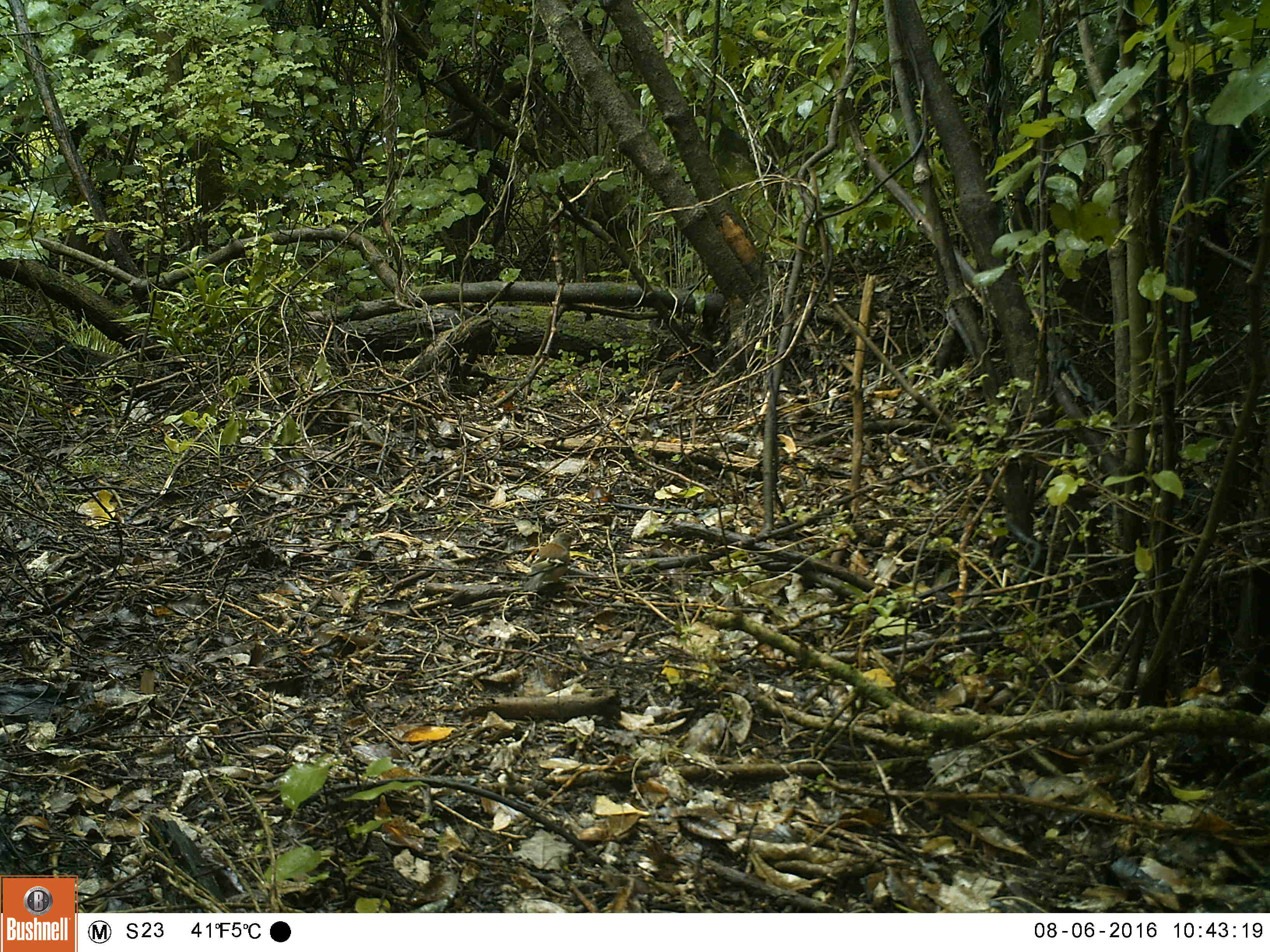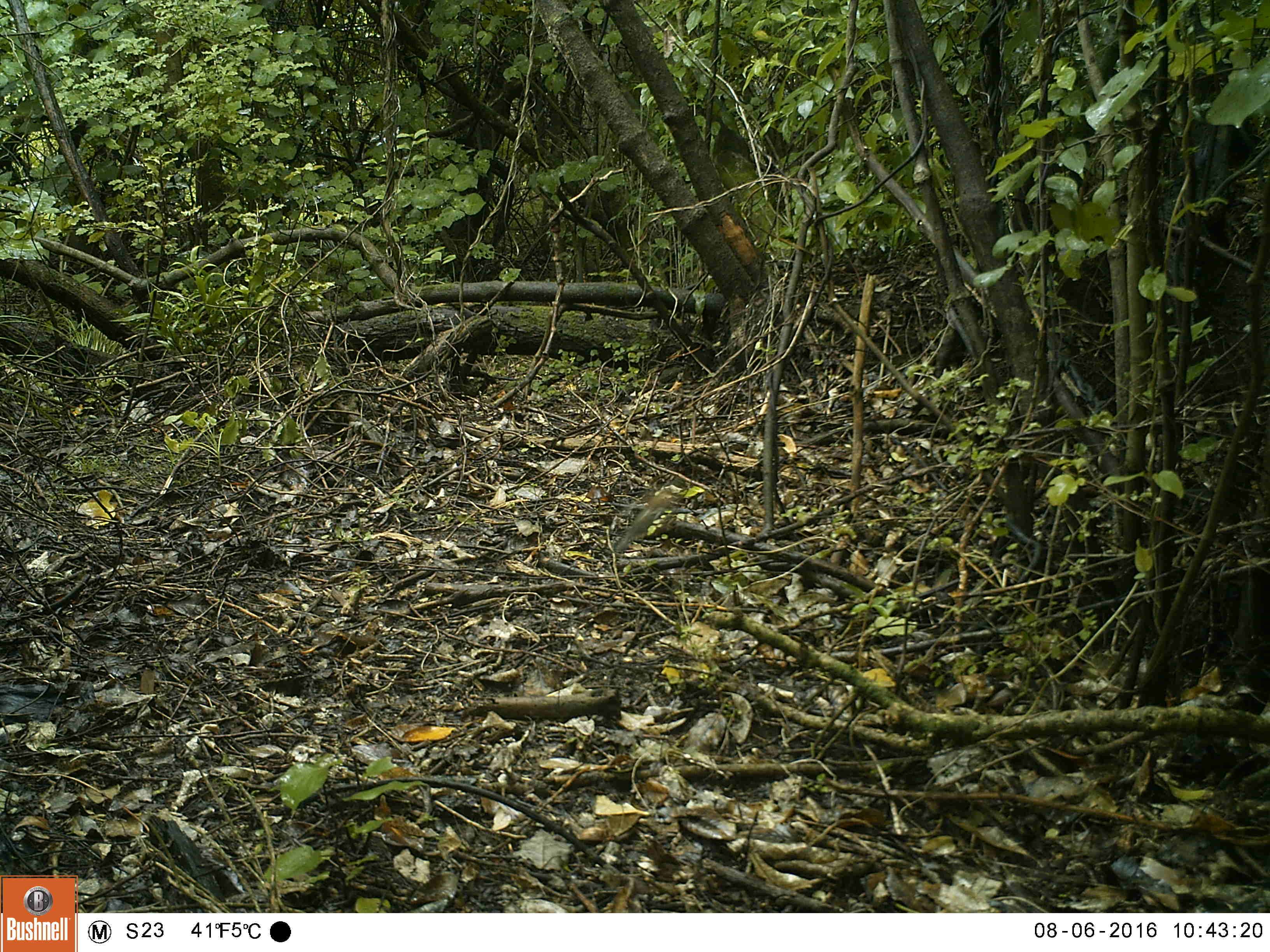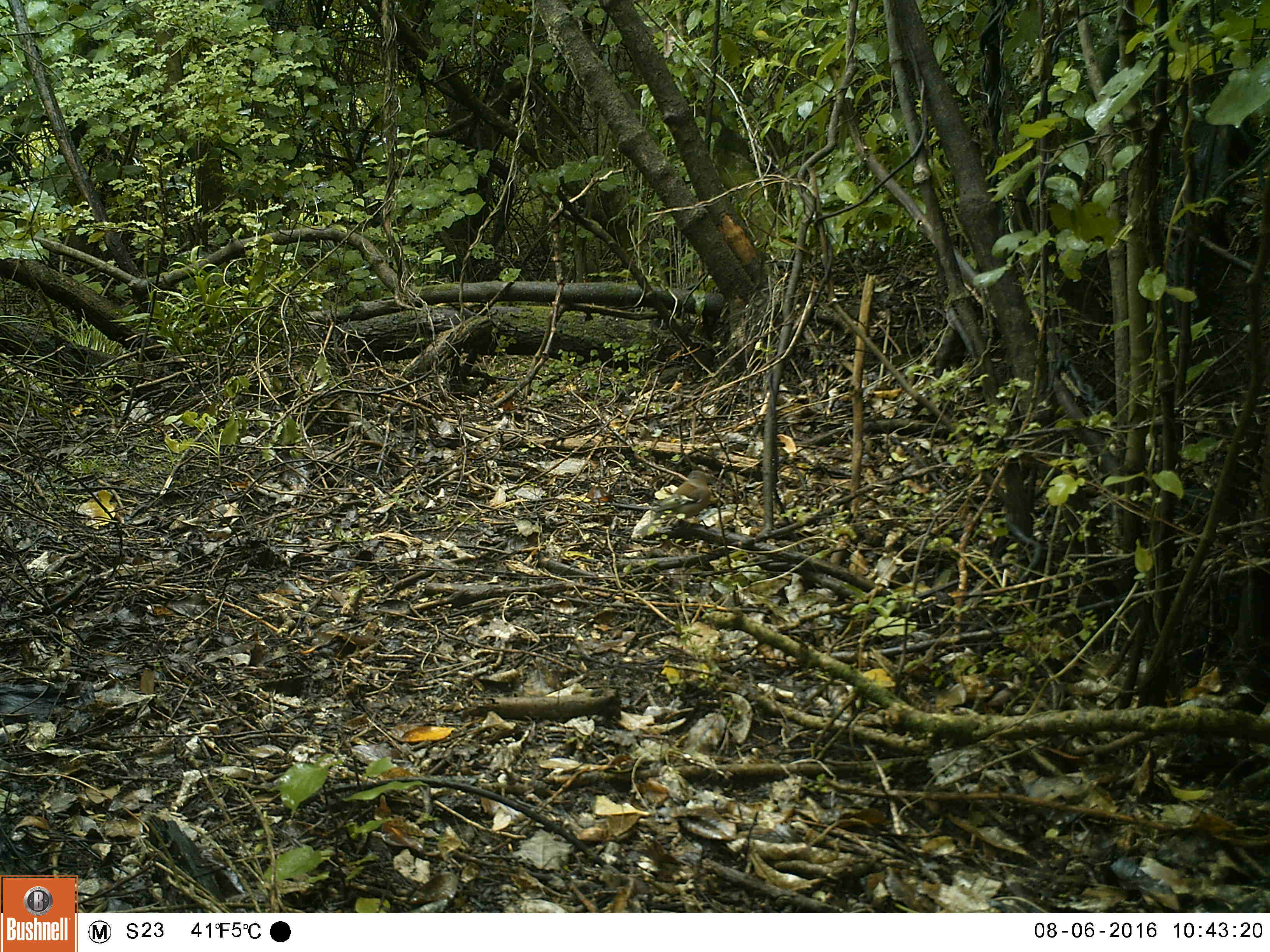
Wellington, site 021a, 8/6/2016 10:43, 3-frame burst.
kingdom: Animalia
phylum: Chordata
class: Aves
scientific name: Aves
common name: bird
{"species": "bird (Aves)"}